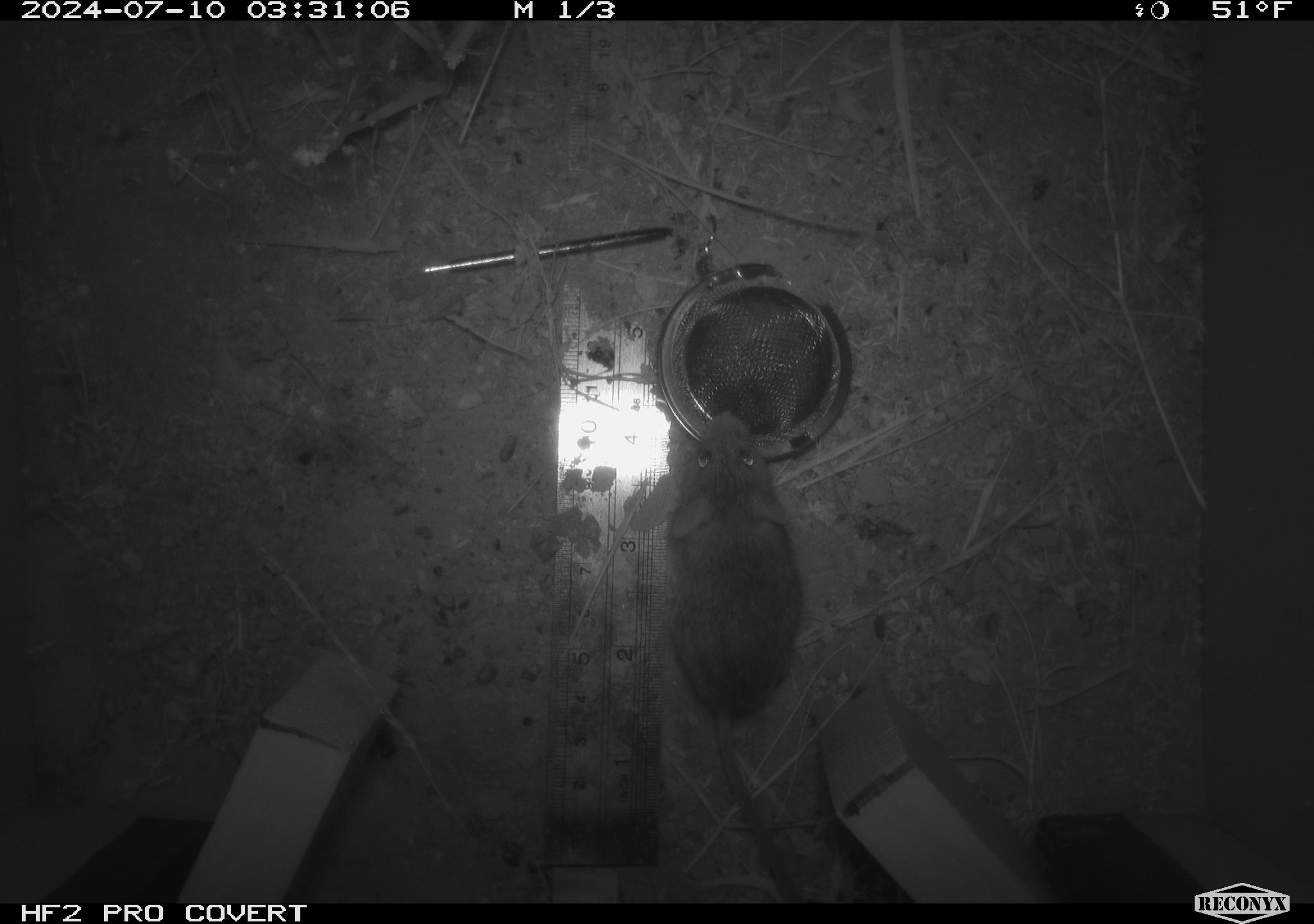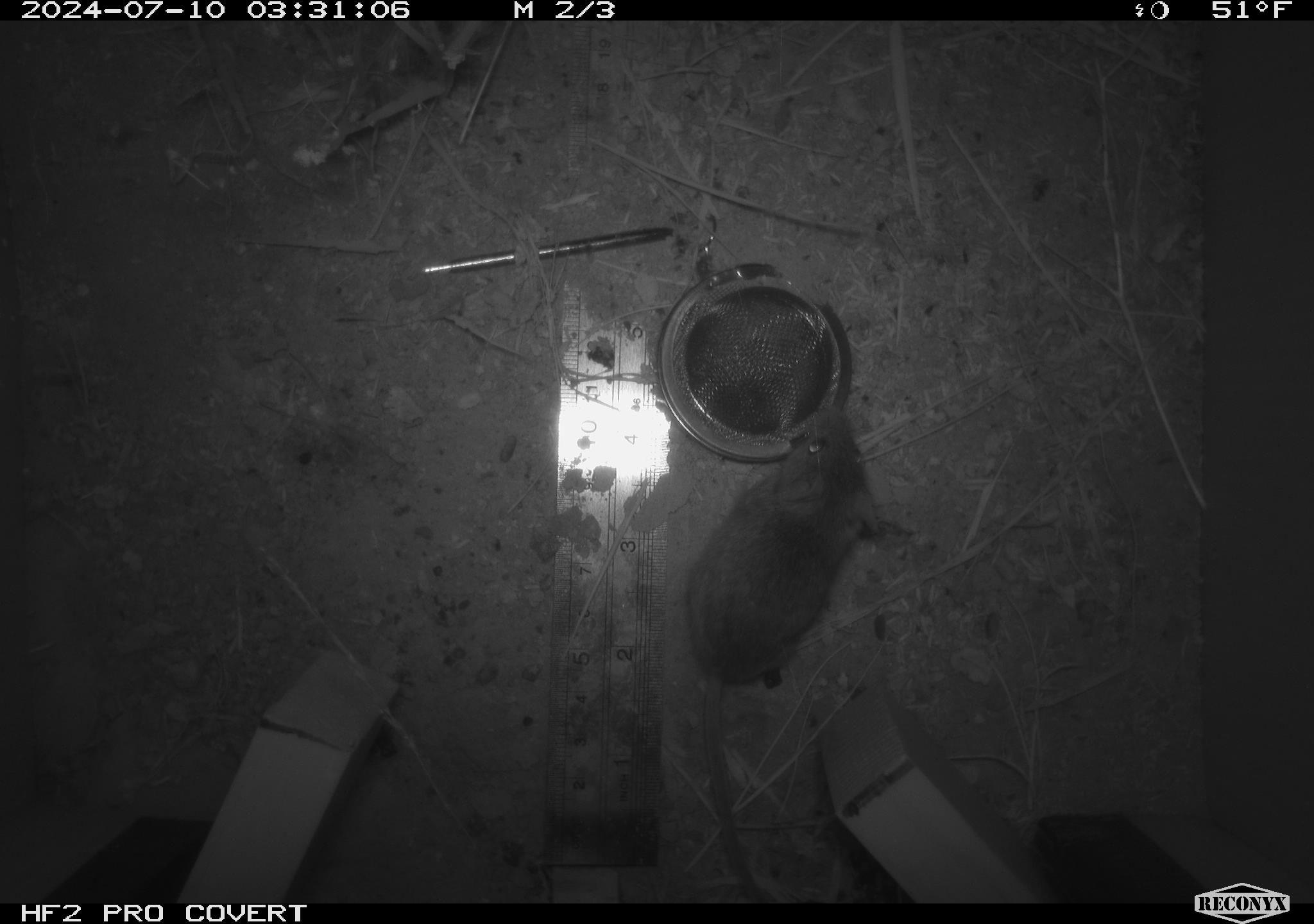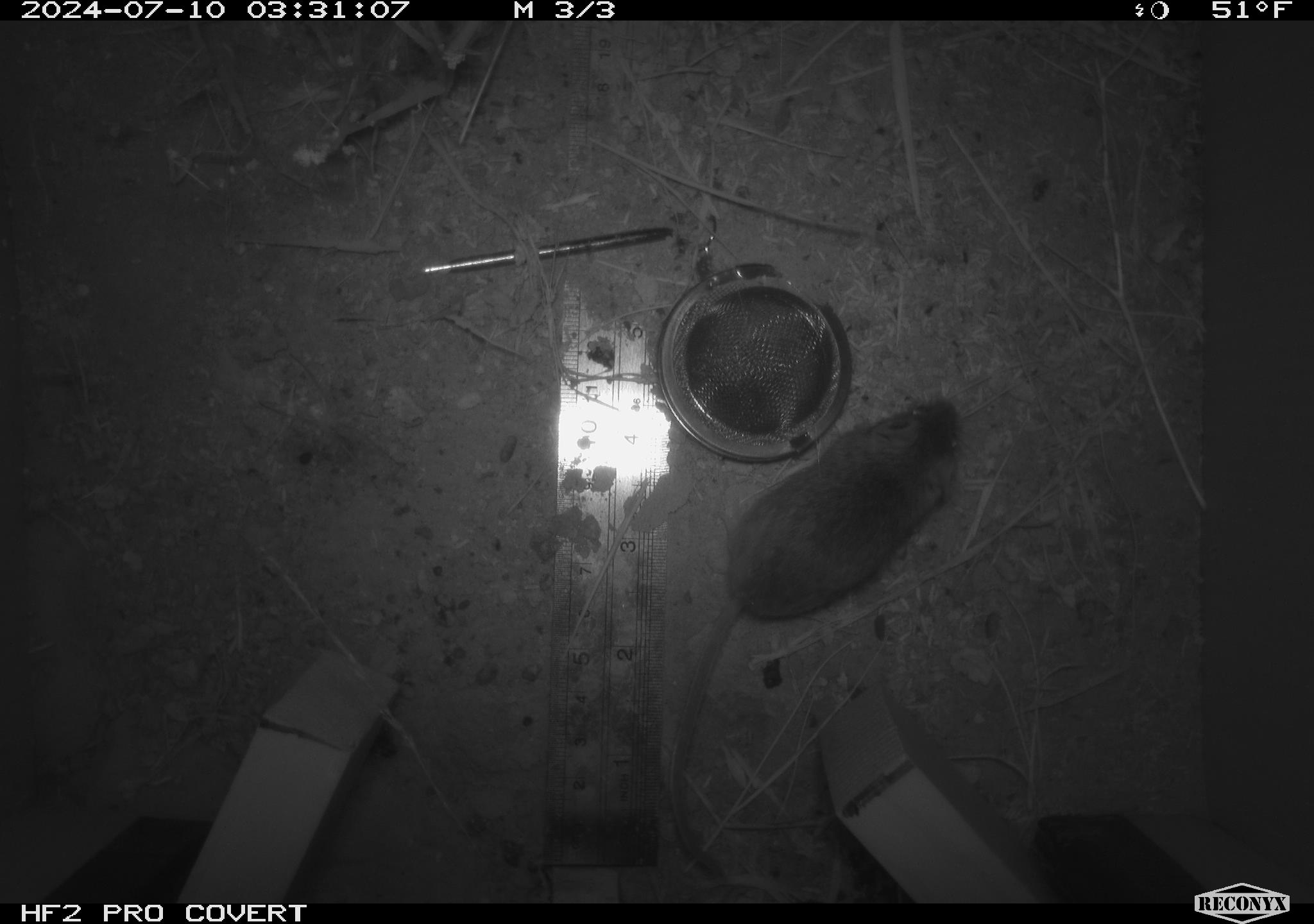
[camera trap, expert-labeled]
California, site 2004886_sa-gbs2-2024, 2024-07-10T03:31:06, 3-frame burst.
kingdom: Animalia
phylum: Chordata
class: Mammalia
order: Rodentia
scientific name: Rodentia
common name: mouse species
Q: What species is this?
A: Mouse species (Rodentia).